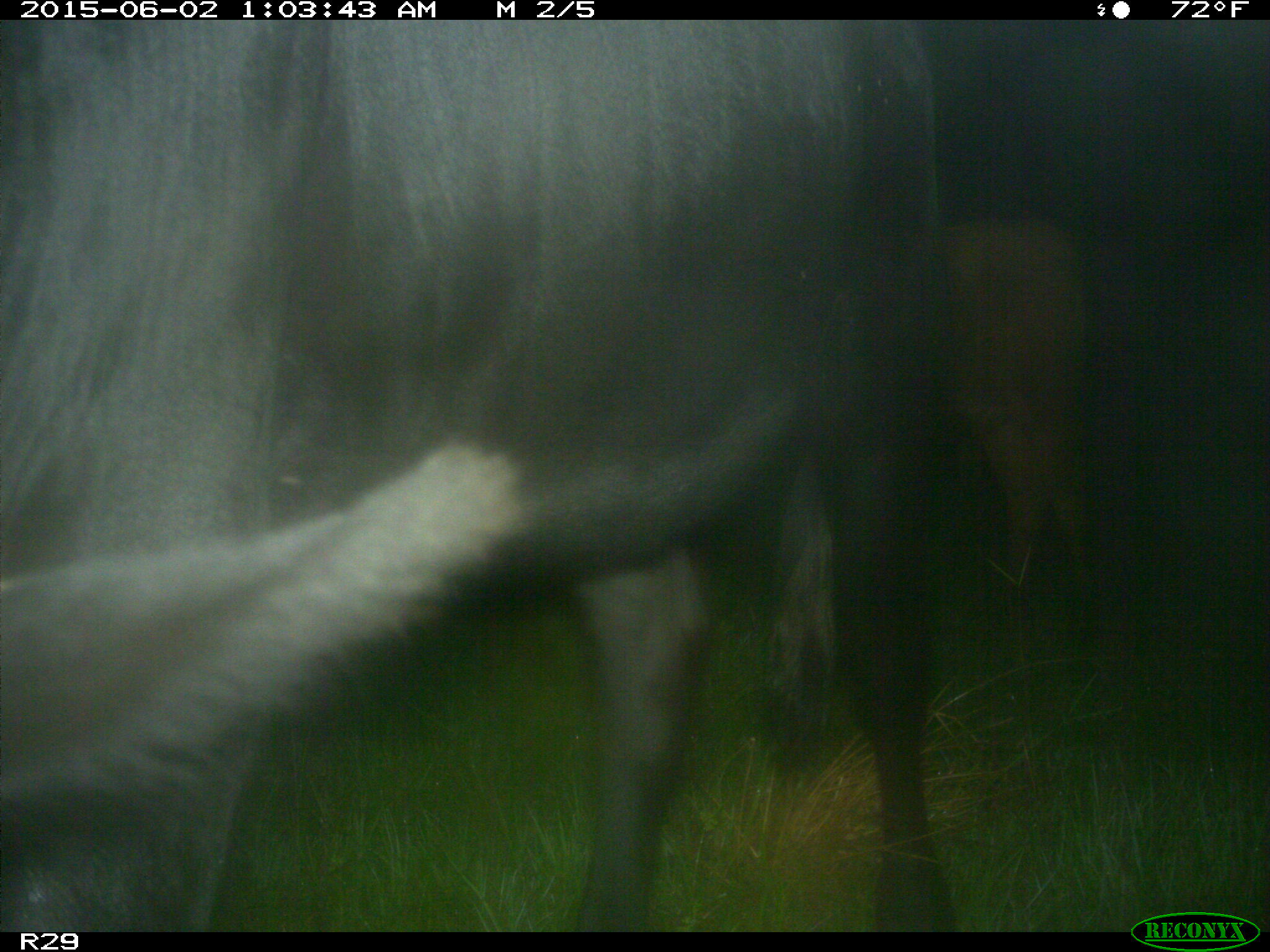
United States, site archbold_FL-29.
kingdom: Animalia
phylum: Chordata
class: Mammalia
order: Artiodactyla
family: Bovidae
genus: Bos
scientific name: Bos taurus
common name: domestic cow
Bos taurus (domestic cow).